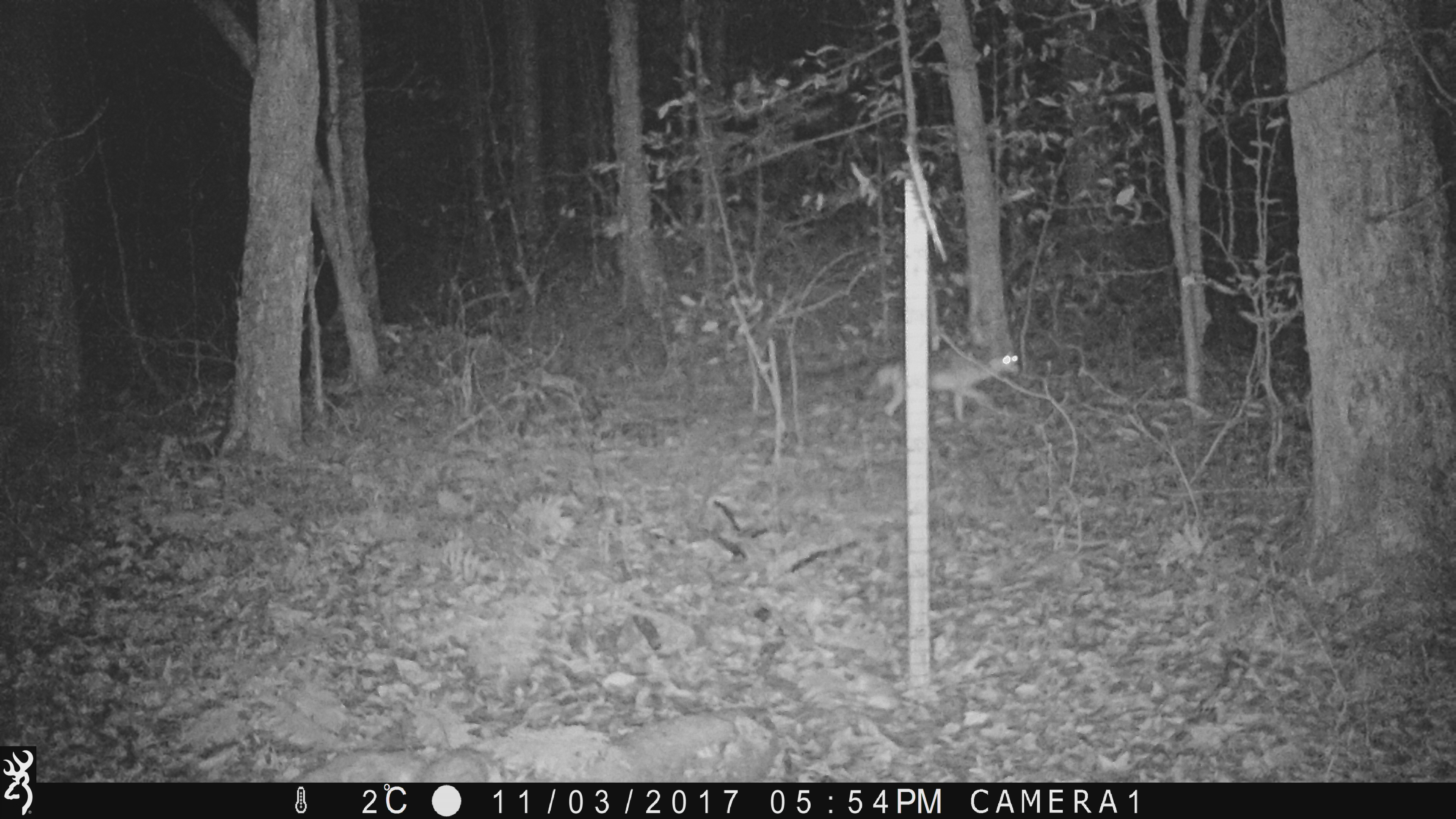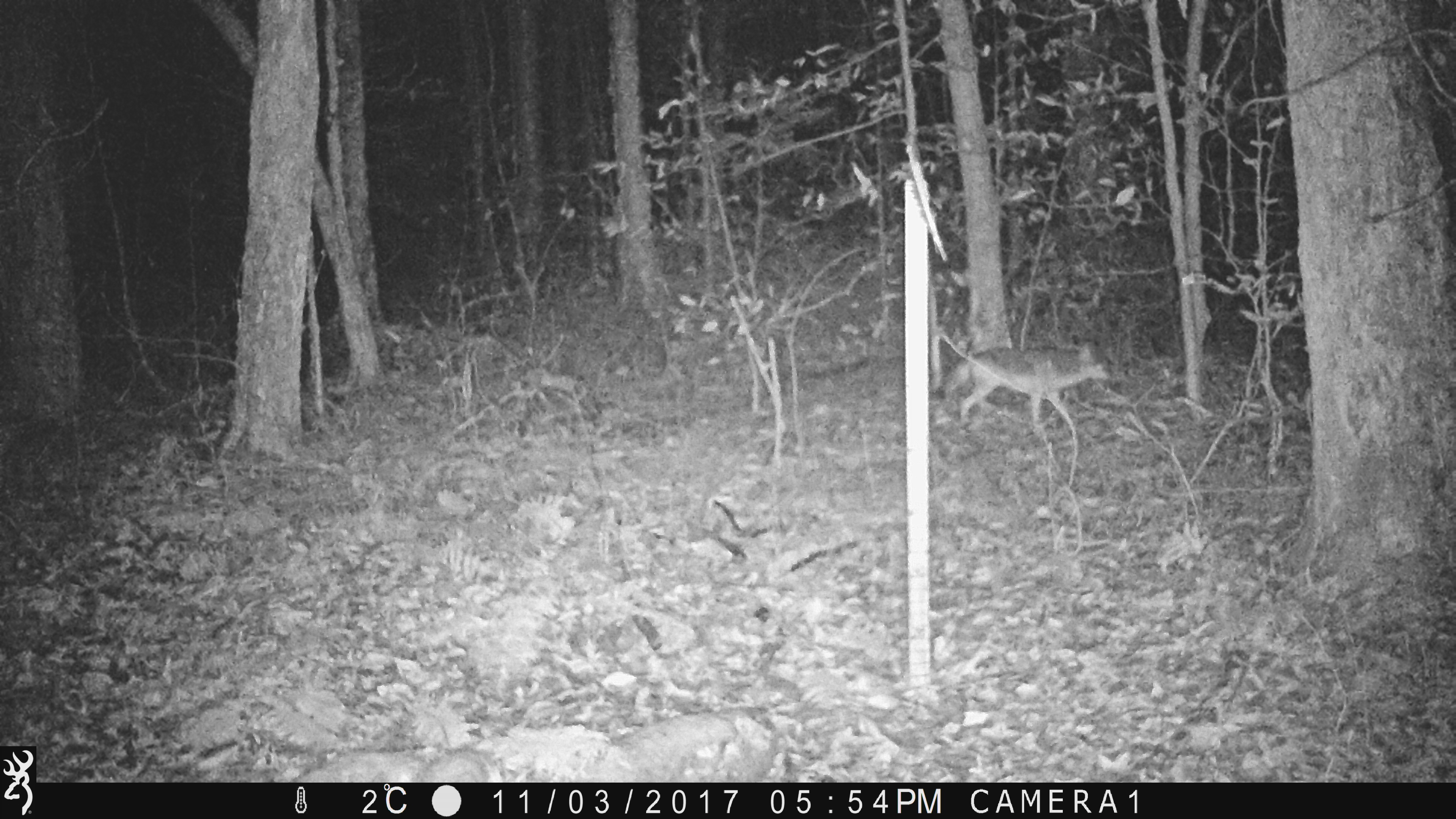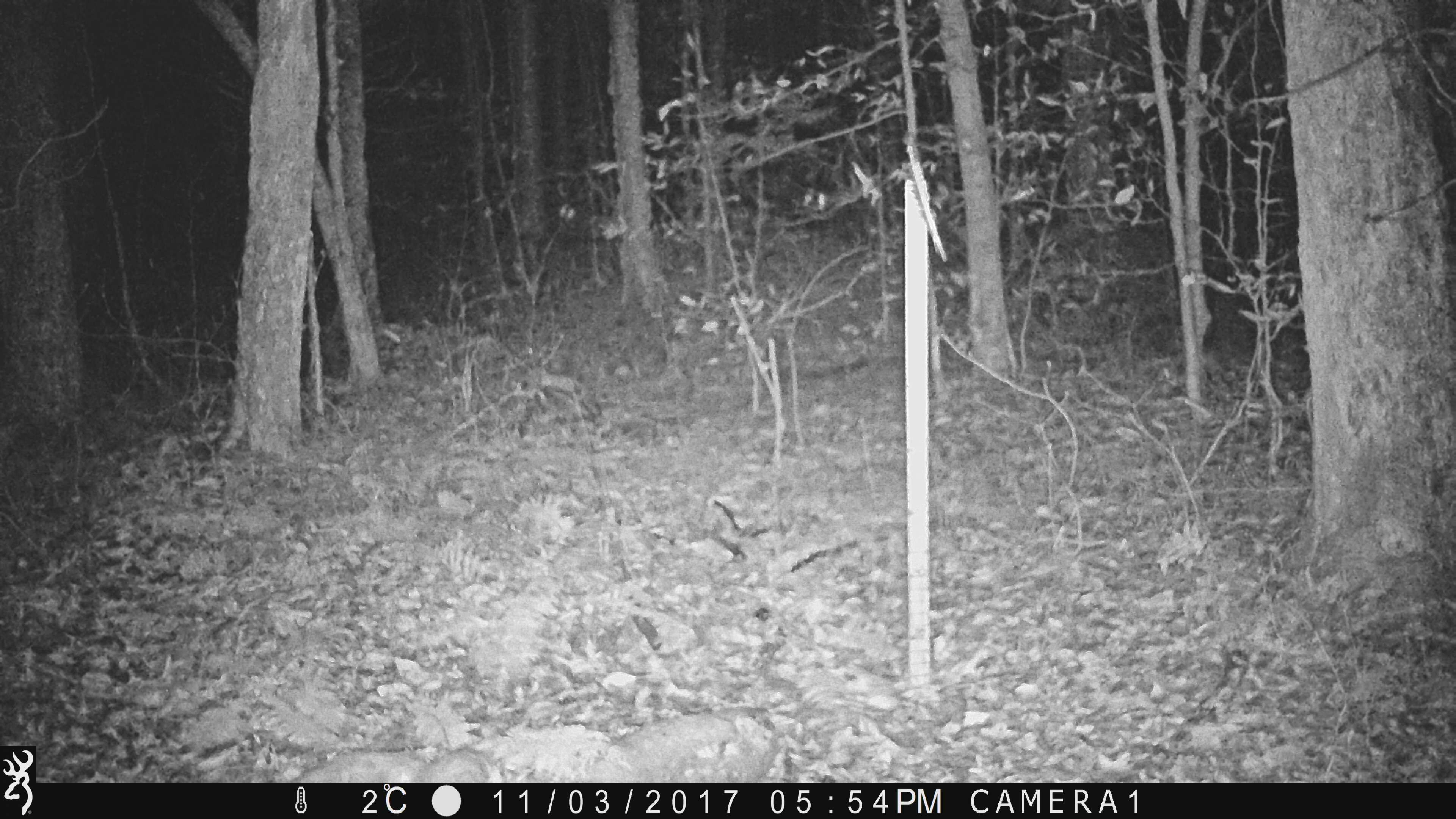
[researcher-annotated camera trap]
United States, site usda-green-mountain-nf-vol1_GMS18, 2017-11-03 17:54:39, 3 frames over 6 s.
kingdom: Animalia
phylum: Chordata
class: Mammalia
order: Carnivora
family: Canidae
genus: Canis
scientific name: Canis latrans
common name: coyote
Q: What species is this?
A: Coyote (Canis latrans).